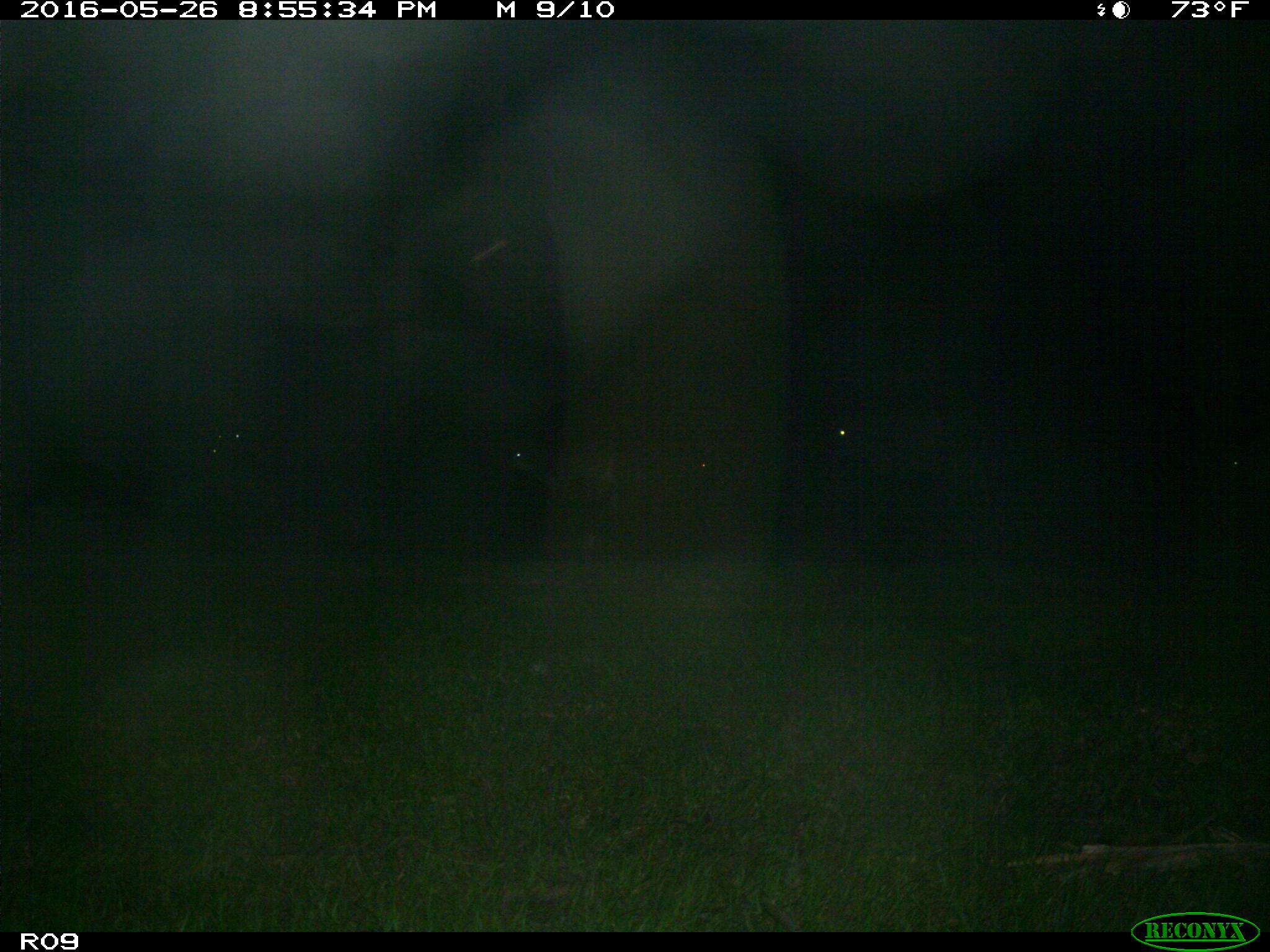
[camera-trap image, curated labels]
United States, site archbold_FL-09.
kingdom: Animalia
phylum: Chordata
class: Mammalia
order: Artiodactyla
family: Bovidae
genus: Bos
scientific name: Bos taurus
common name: domestic cow